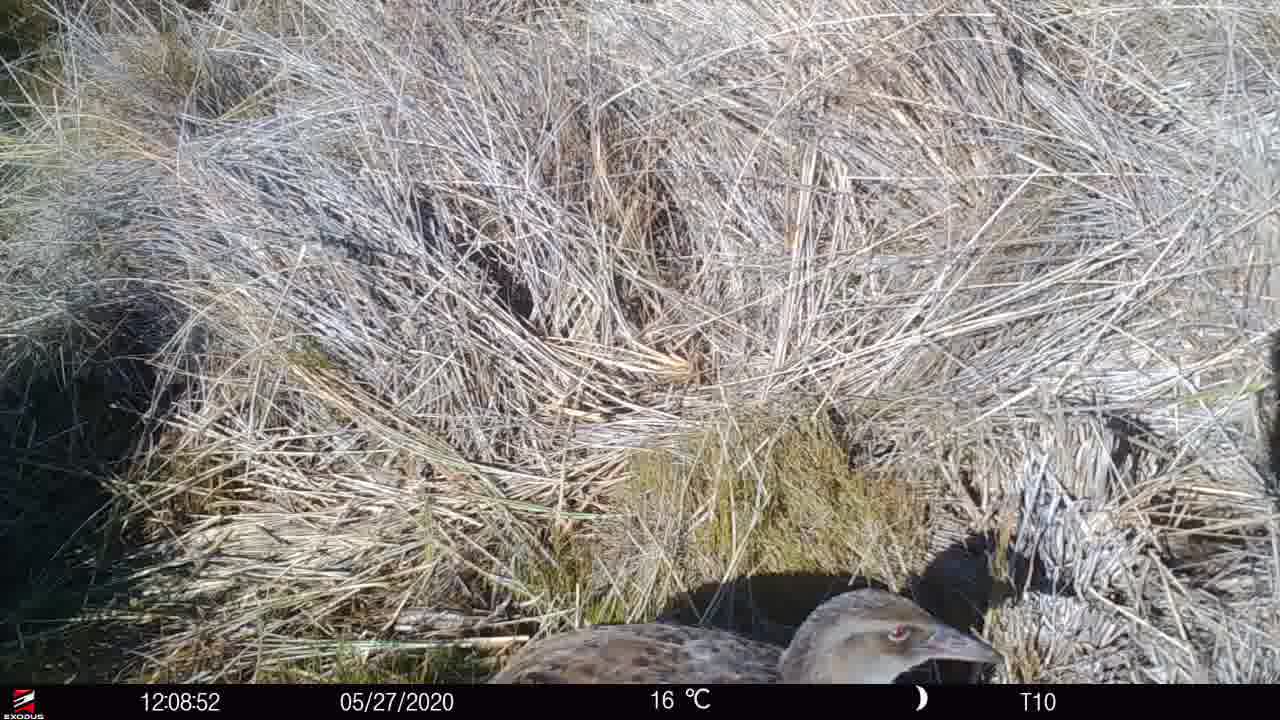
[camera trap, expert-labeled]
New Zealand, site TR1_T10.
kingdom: Animalia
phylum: Chordata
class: Aves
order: Gruiformes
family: Rallidae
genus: Gallirallus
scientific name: Gallirallus australis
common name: weka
Weka (Gallirallus australis).